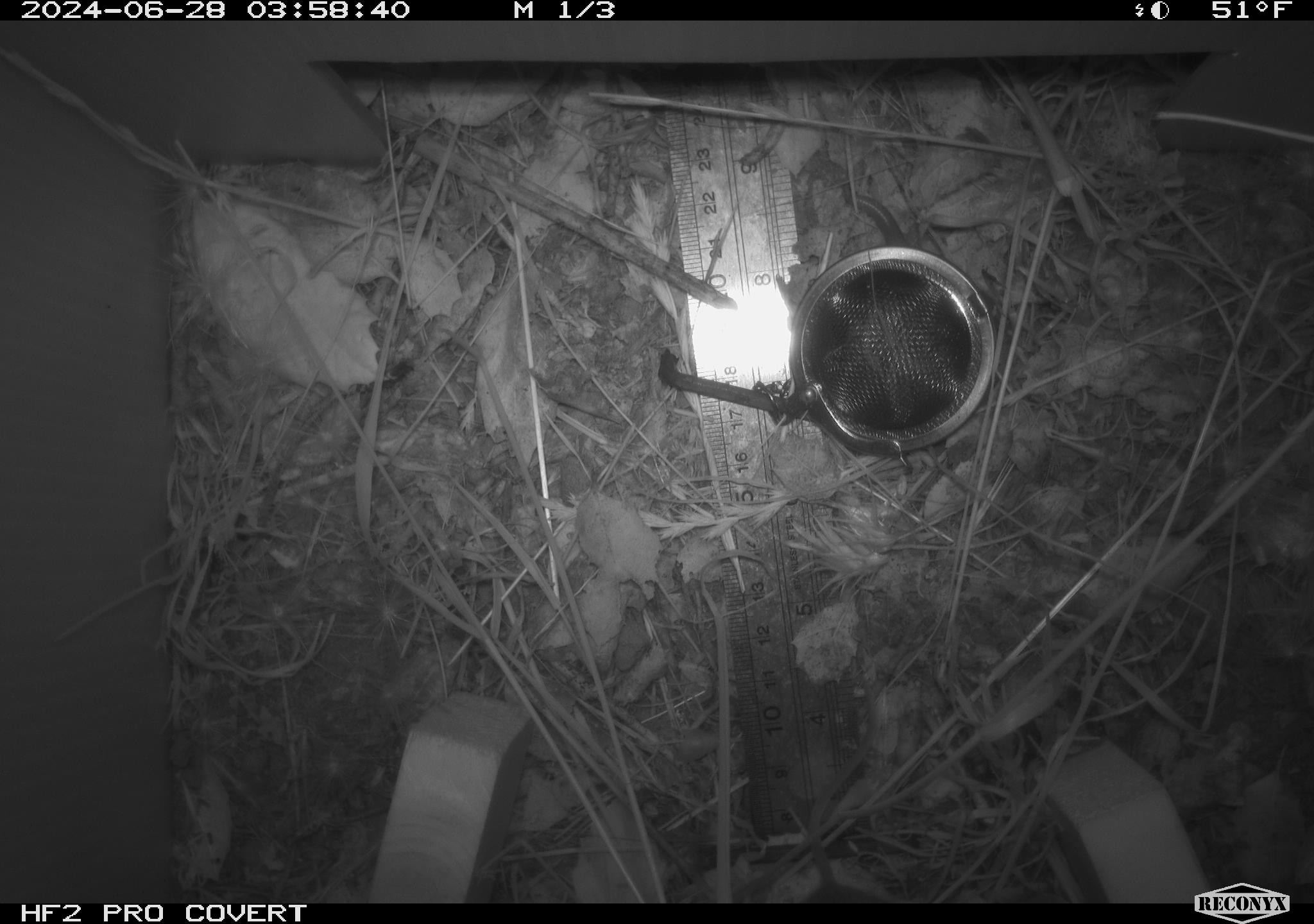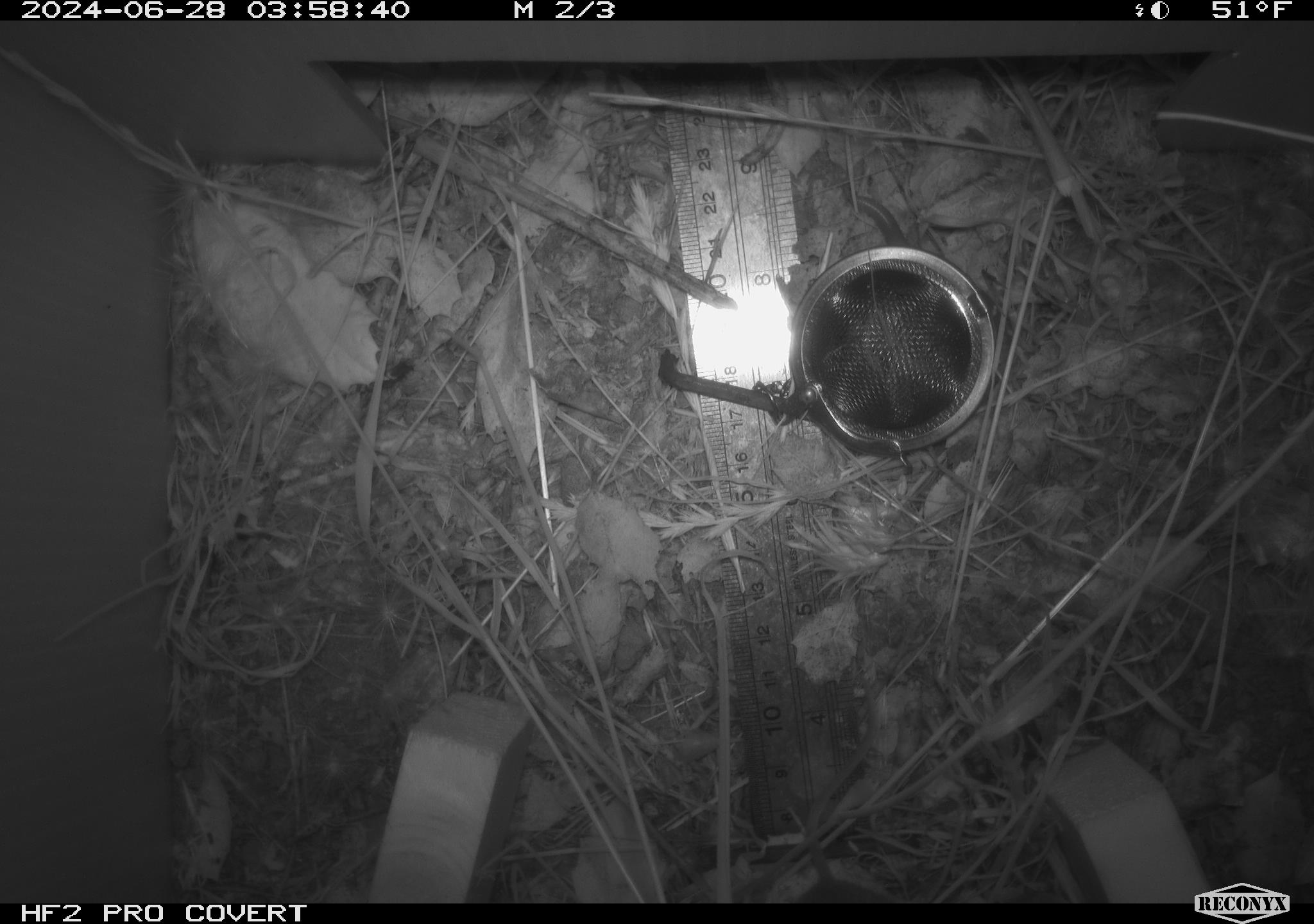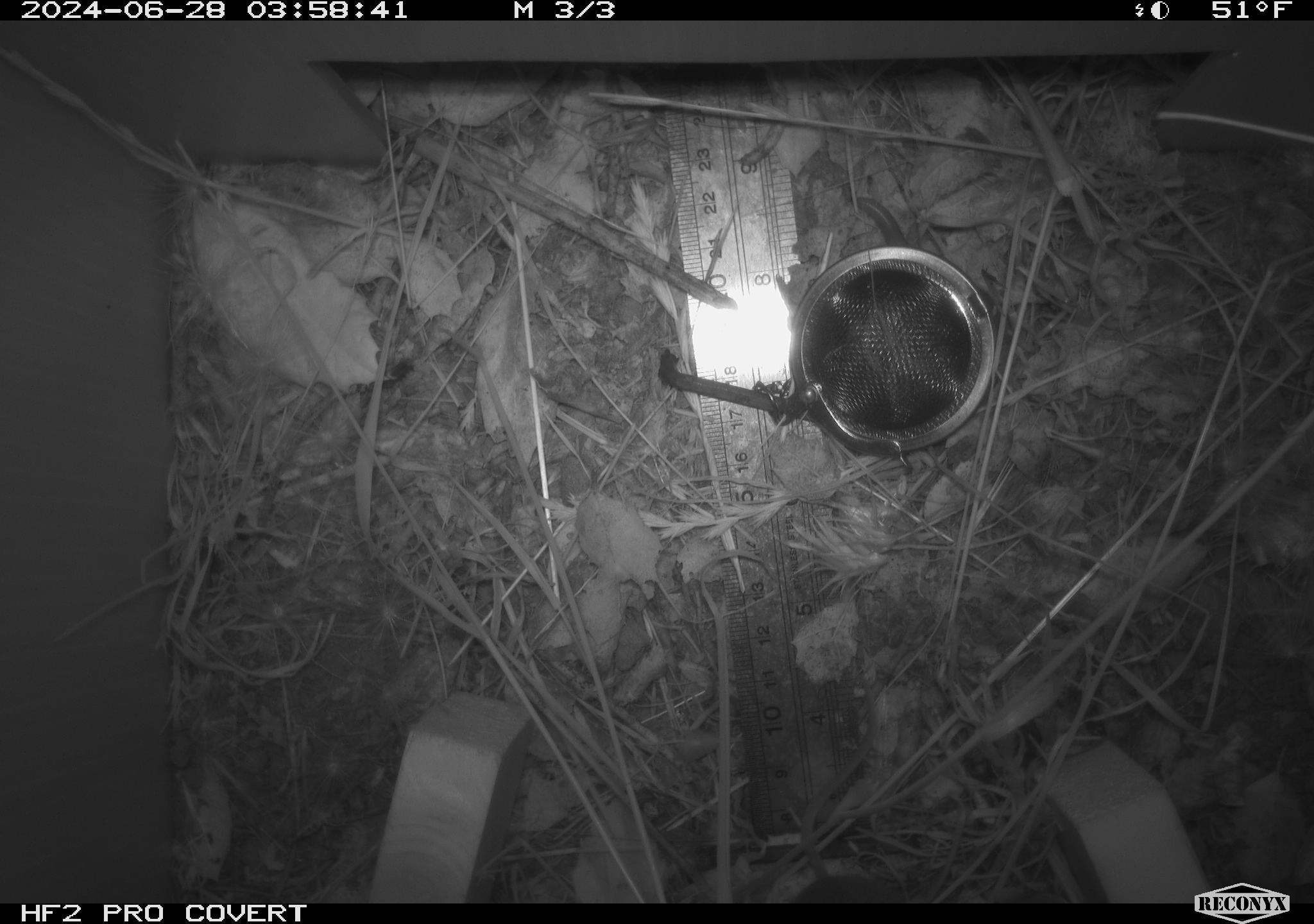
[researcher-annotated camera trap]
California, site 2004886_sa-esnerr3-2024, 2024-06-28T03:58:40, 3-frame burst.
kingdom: Animalia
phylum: Chordata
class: Mammalia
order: Rodentia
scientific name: Rodentia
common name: rodent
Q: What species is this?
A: Rodent (Rodentia).